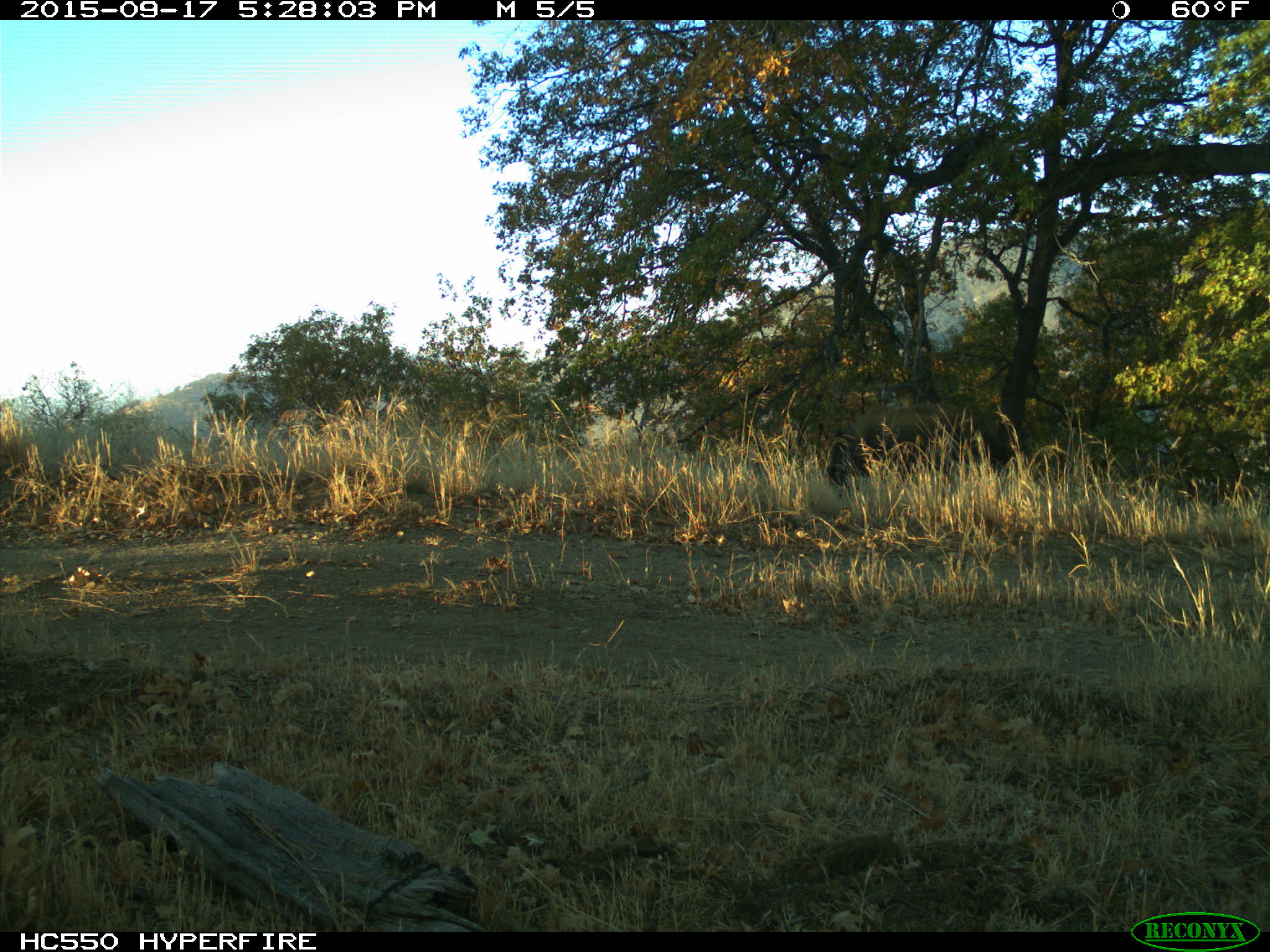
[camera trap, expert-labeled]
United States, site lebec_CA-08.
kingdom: Animalia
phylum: Chordata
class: Mammalia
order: Artiodactyla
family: Suidae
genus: Sus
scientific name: Sus scrofa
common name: wild boar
Sus scrofa (wild boar).